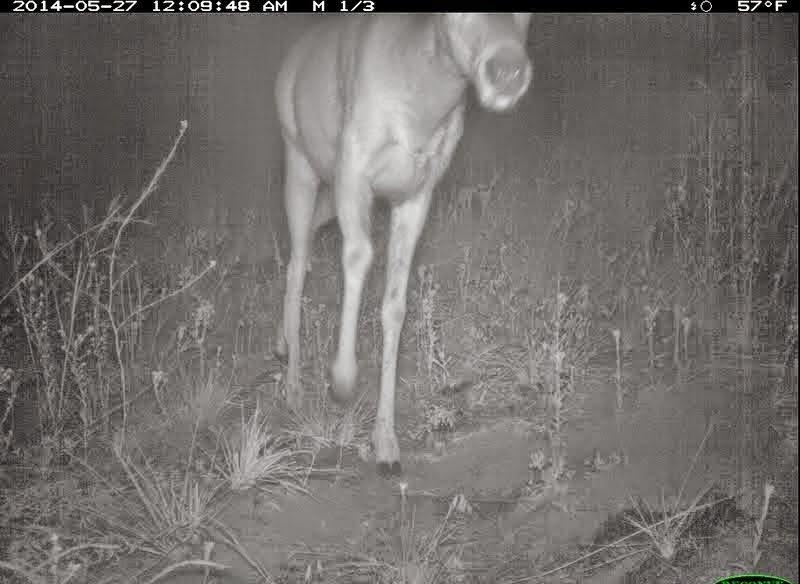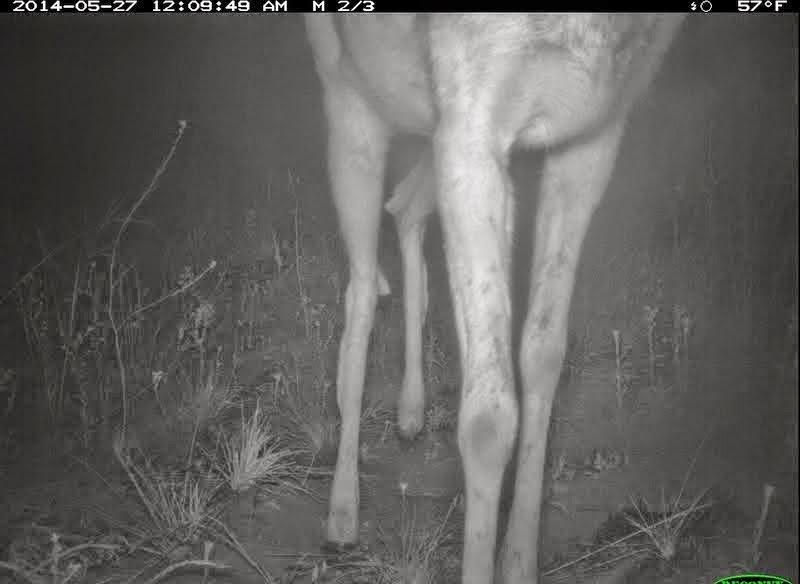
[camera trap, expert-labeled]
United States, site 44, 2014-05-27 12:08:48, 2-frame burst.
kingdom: Animalia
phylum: Chordata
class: Mammalia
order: Artiodactyla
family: Cervidae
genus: Odocoileus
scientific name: Odocoileus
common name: deer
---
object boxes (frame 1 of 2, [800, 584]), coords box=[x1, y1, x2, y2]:
deer: box=[270, 13, 541, 486]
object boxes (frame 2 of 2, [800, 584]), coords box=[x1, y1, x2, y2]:
deer: box=[297, 11, 687, 584]